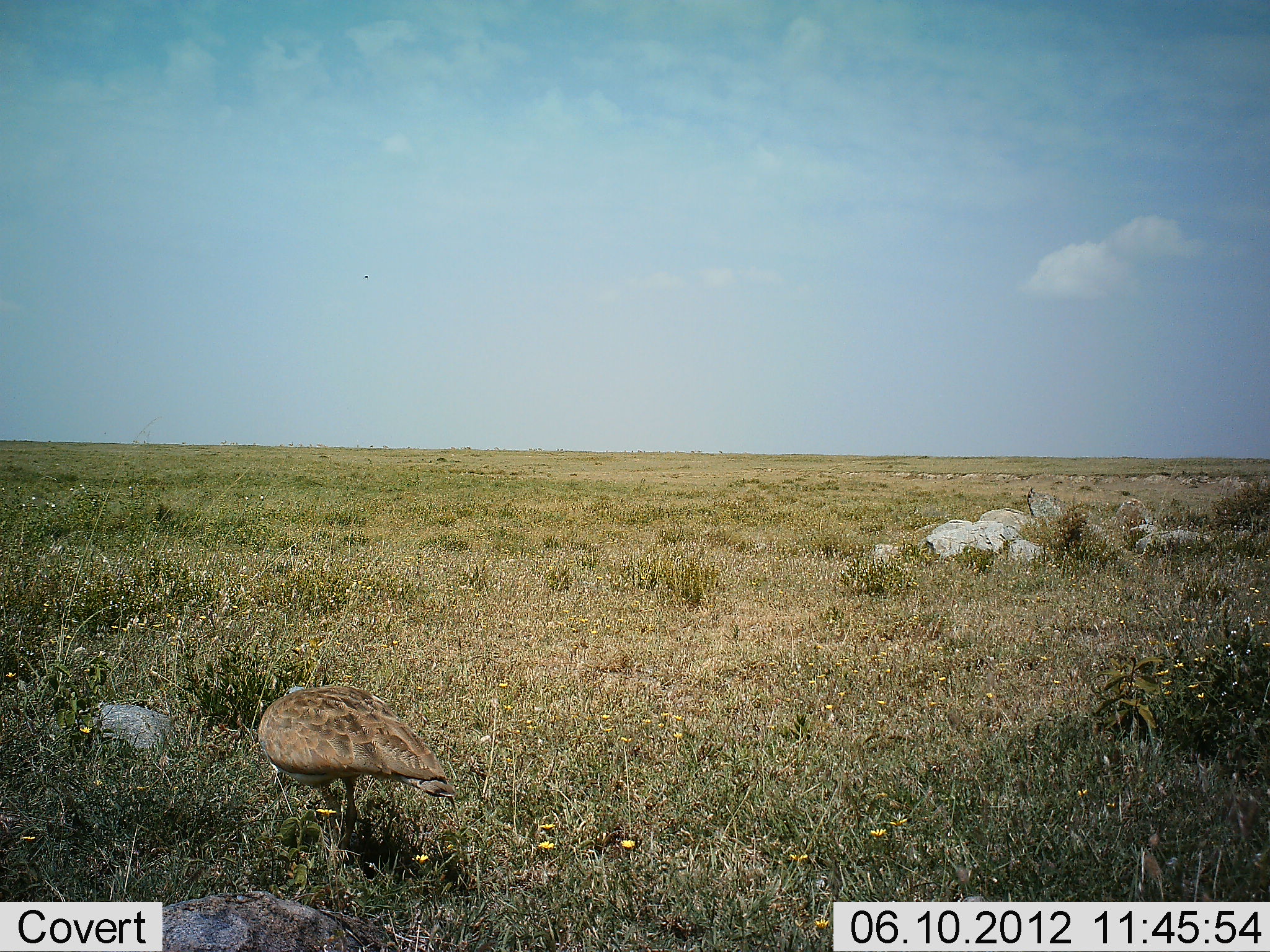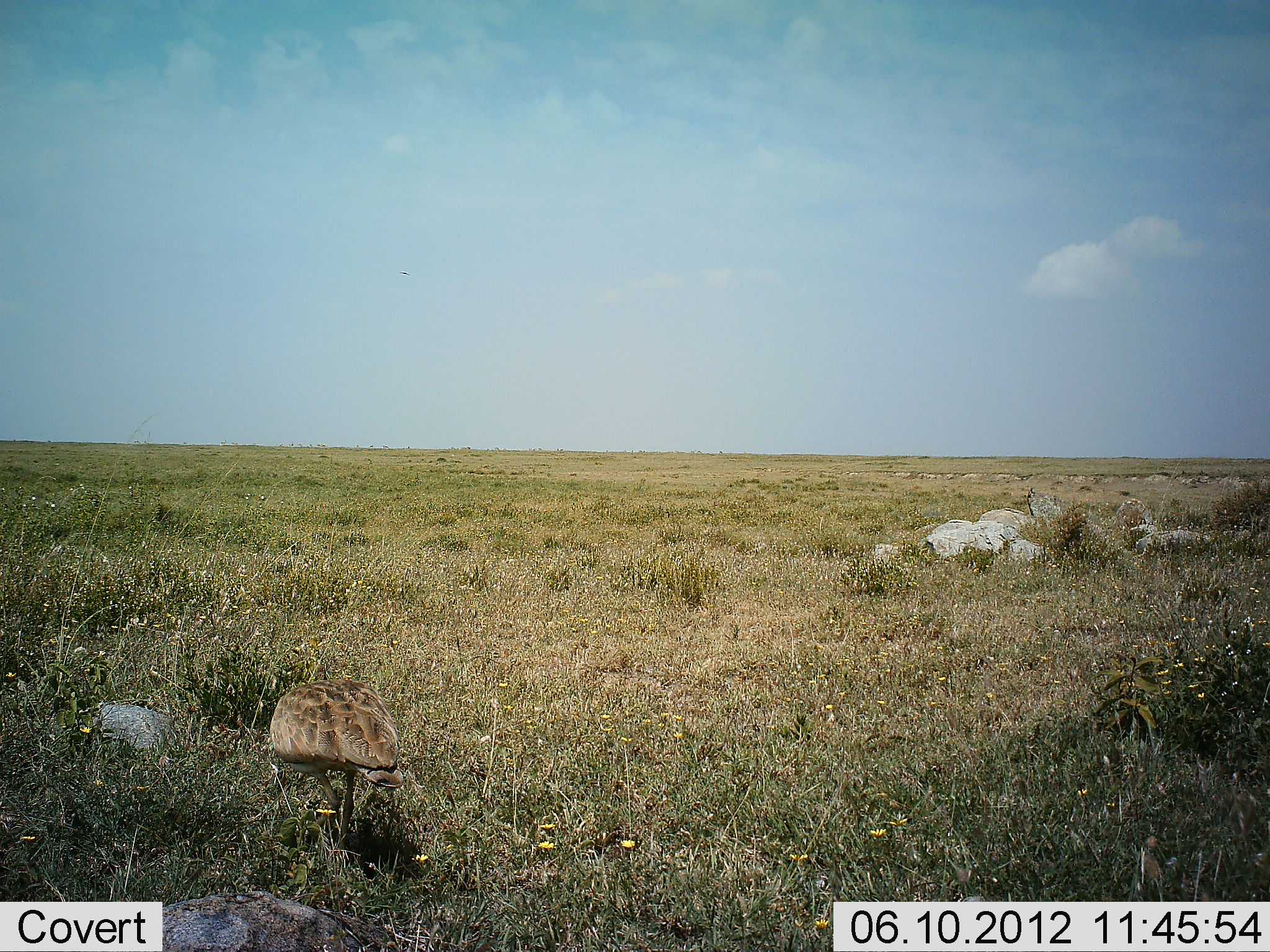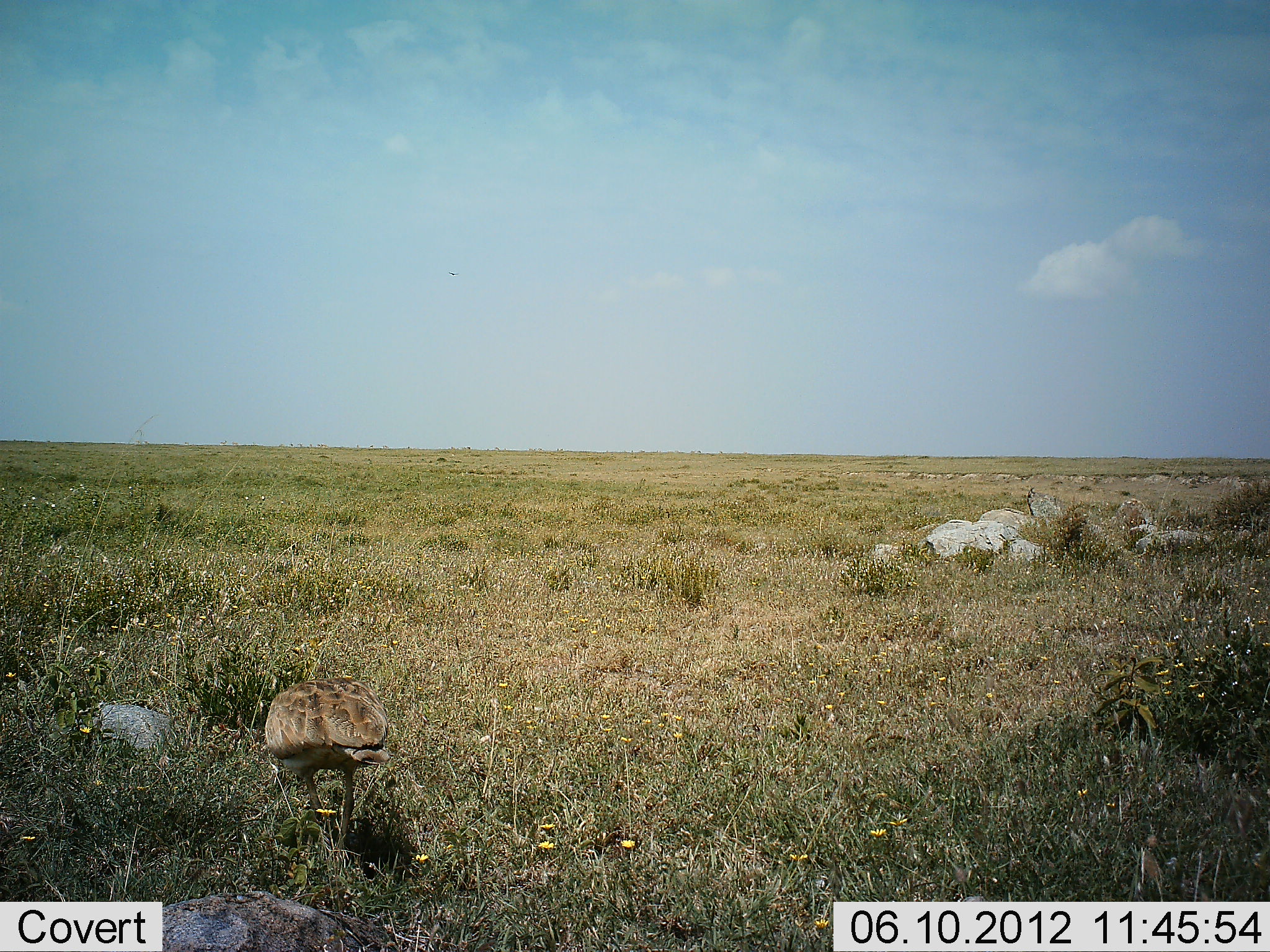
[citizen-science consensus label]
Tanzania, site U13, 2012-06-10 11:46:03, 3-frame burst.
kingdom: Animalia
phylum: Chordata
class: Aves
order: Otidiformes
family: Otididae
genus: Ardeotis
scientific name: Ardeotis kori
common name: kori bustard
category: koribustard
Koribustard (kori bustard) (Ardeotis kori), count 1. Behavior (volunteer vote fractions): standing 50%, resting 0%, moving 10%, interacting 0%. Young present (vote fraction): 0%. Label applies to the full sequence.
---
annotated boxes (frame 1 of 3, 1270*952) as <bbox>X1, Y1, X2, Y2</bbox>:
animal: <bbox>260, 681, 458, 867</bbox>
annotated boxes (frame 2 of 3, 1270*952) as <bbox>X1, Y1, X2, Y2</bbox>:
animal: <bbox>270, 676, 405, 853</bbox>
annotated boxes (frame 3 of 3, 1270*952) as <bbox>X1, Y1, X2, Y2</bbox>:
animal: <bbox>263, 676, 396, 855</bbox>